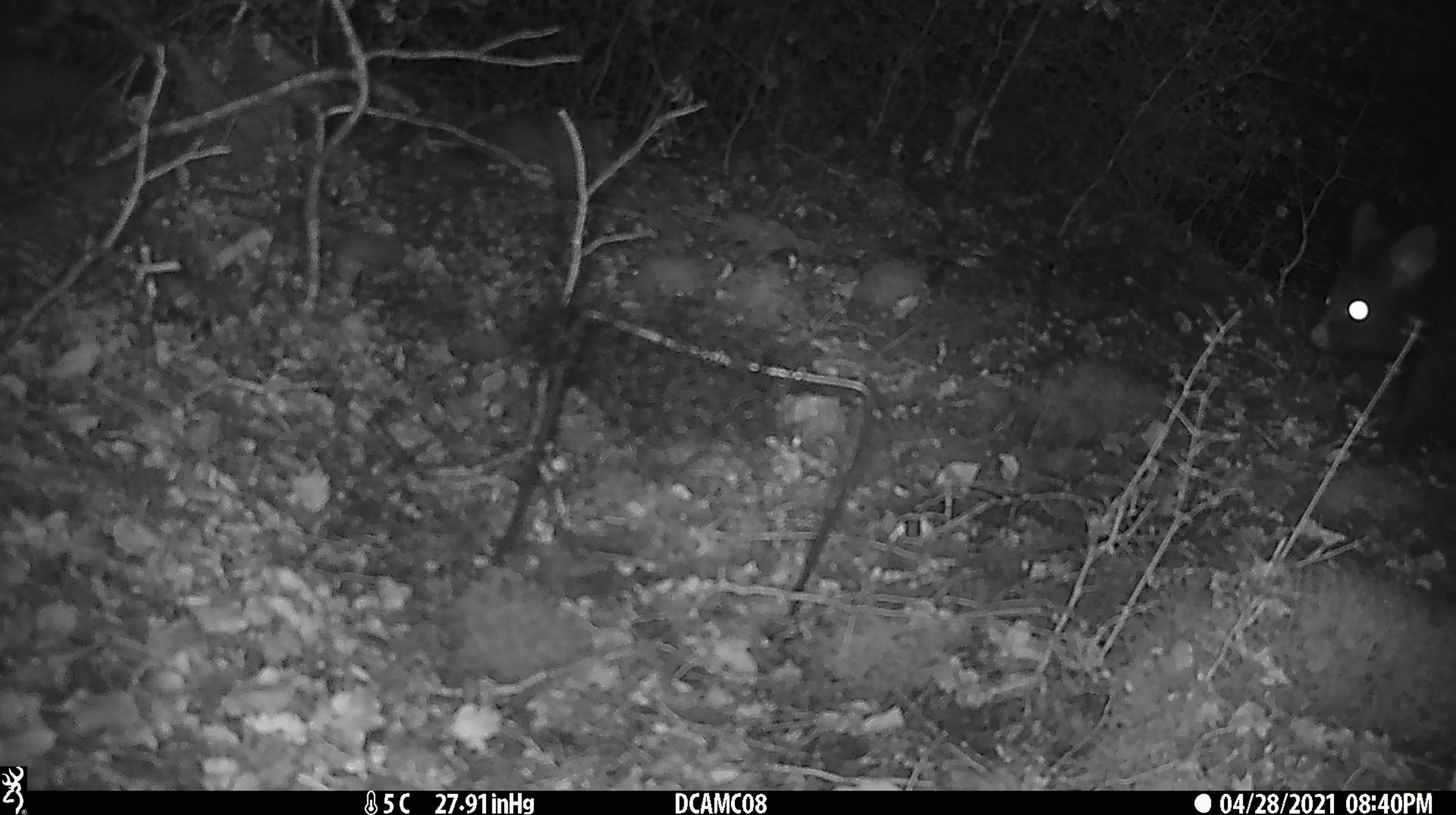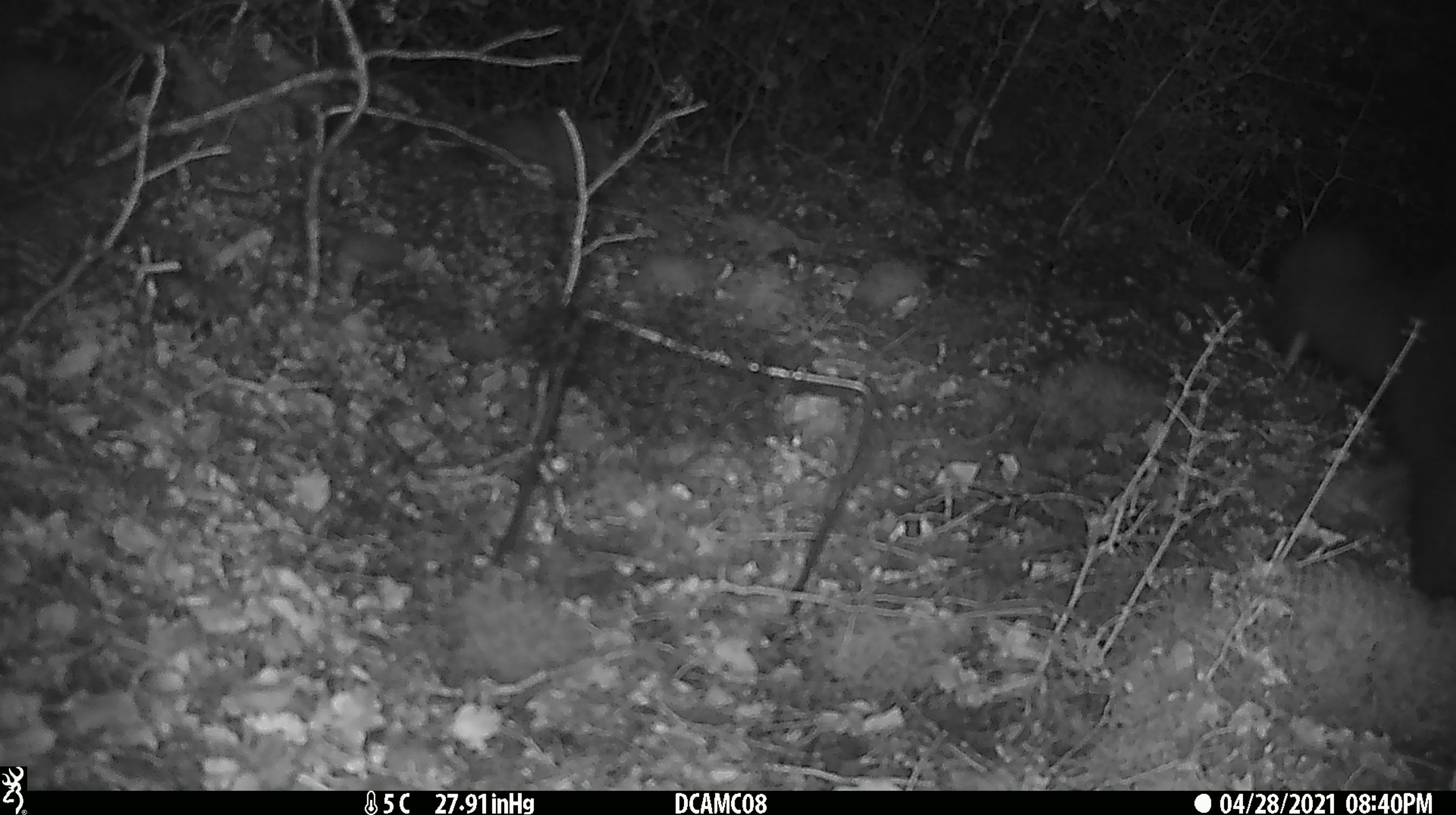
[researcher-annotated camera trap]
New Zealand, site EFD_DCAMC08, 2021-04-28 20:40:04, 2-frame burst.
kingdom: Animalia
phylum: Chordata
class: Mammalia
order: Diprotodontia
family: Phalangeridae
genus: Trichosurus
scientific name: Trichosurus vulpecula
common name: common brushtail possum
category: possum